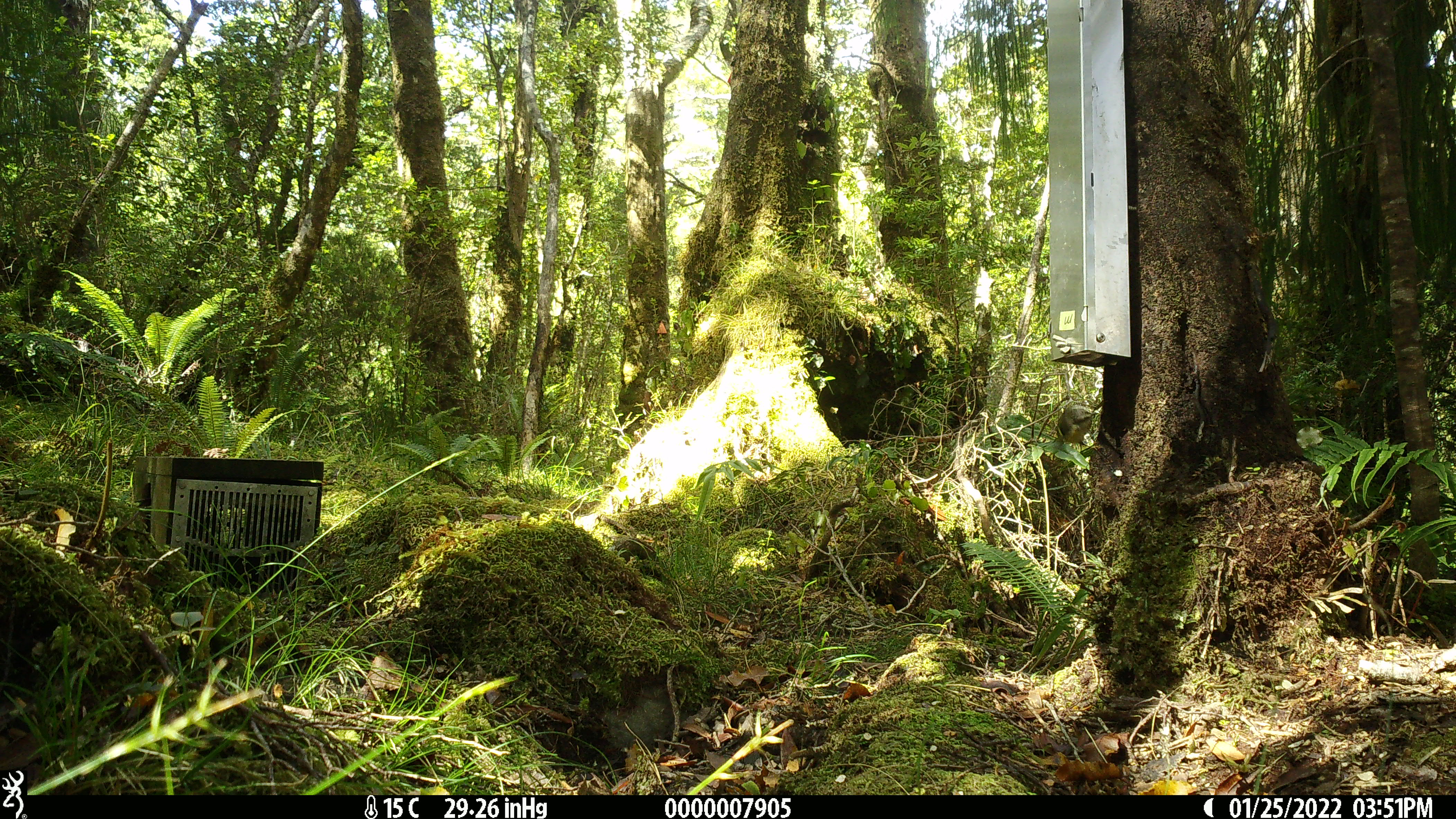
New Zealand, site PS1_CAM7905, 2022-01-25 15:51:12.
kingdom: Animalia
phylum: Chordata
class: Aves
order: Passeriformes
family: Acanthisittidae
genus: Acanthisitta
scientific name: Acanthisitta chloris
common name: rifleman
Rifleman (Acanthisitta chloris).